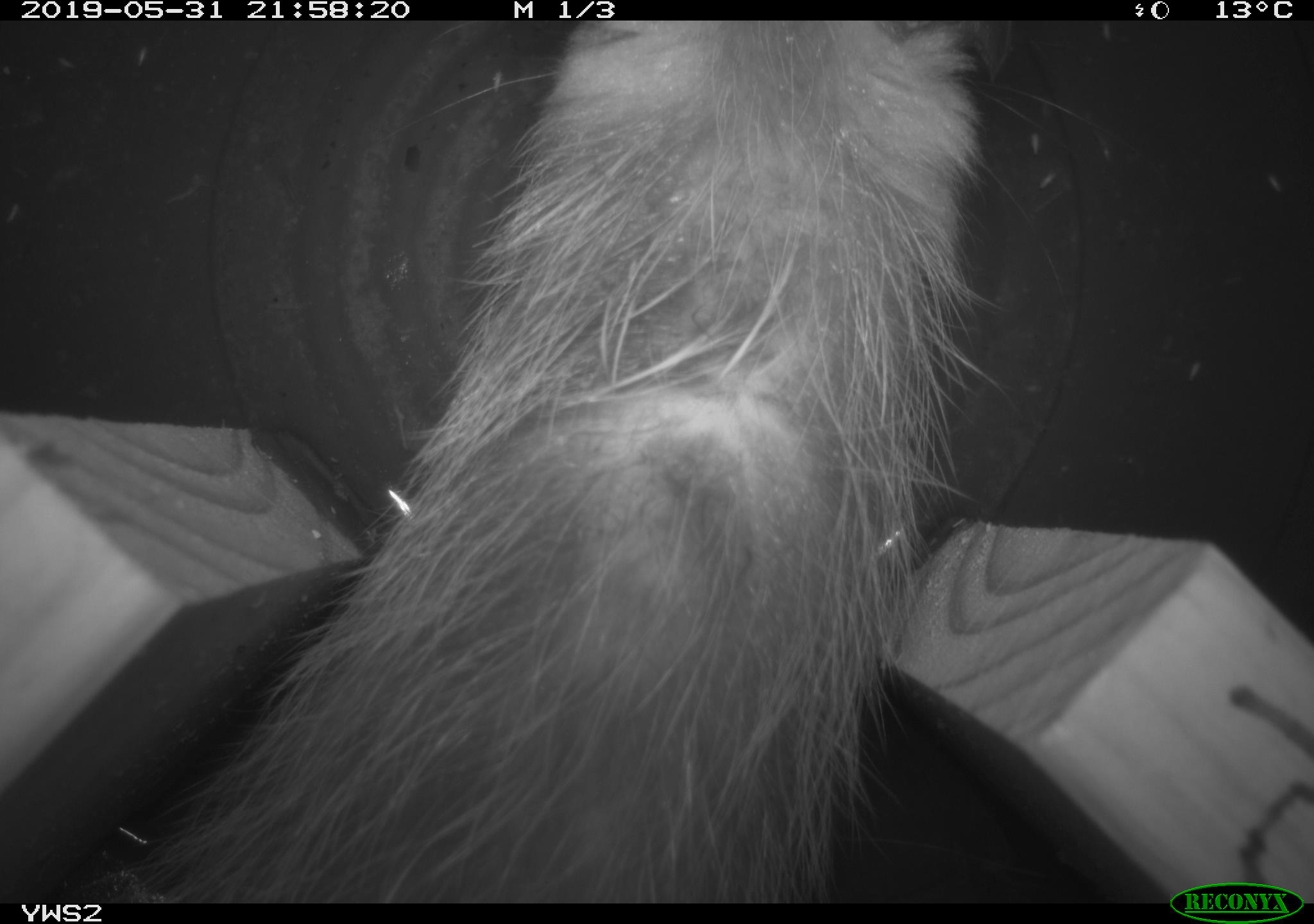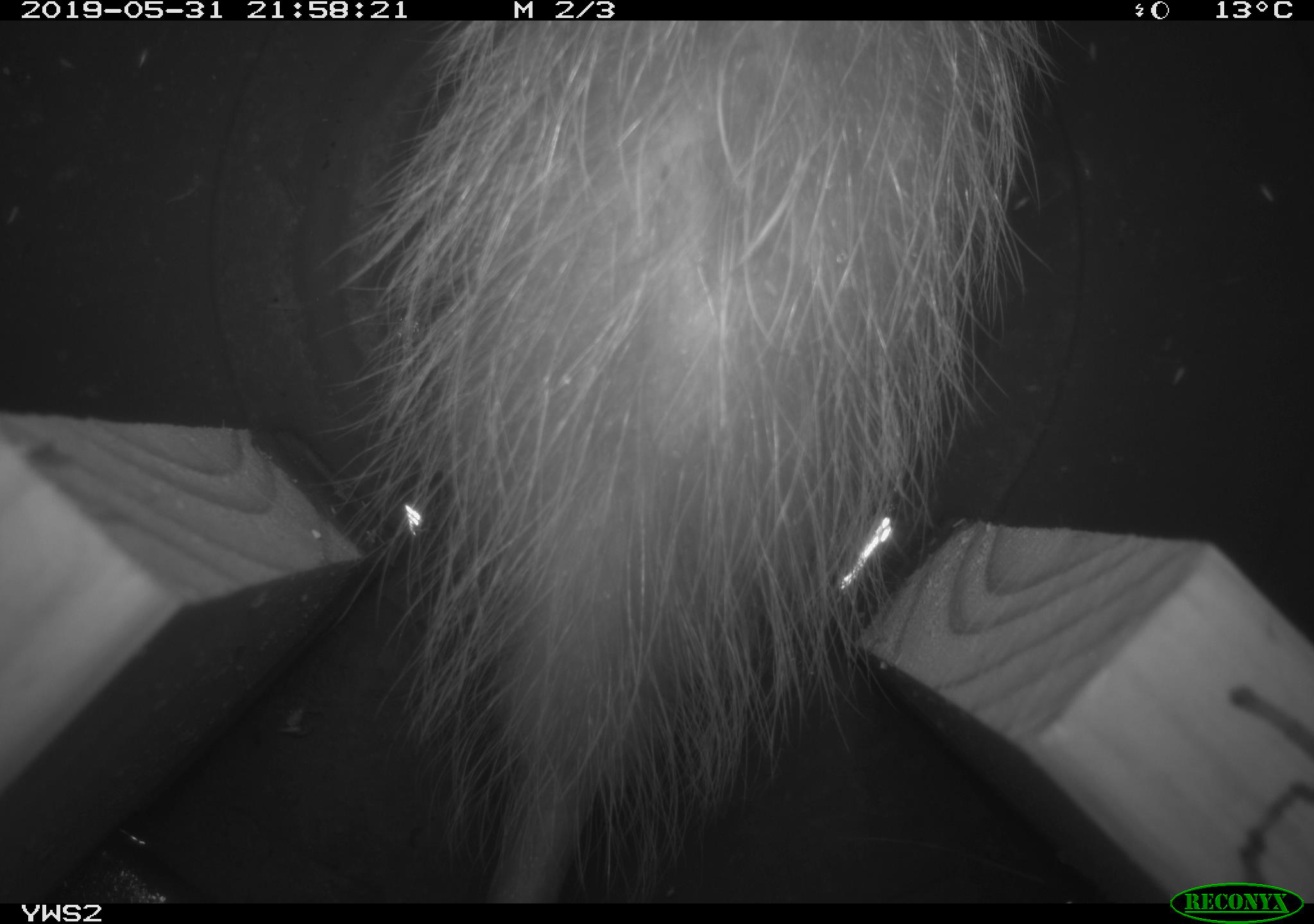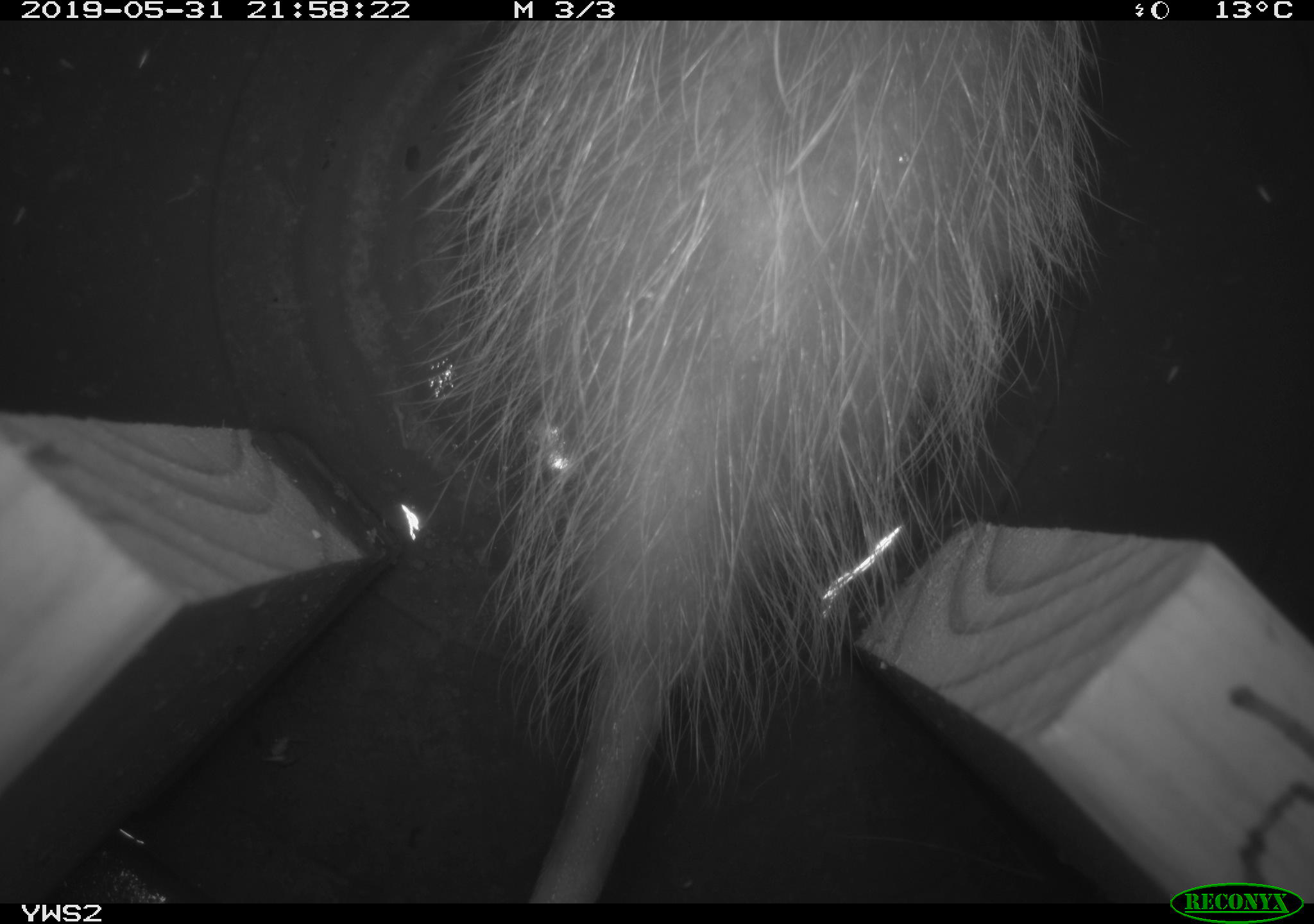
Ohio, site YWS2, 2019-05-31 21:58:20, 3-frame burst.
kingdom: Animalia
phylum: Chordata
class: Mammalia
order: Didelphimorphia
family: Didelphidae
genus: Didelphis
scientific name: Didelphis virginiana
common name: virginia opossum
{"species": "virginia opossum (Didelphis virginiana)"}